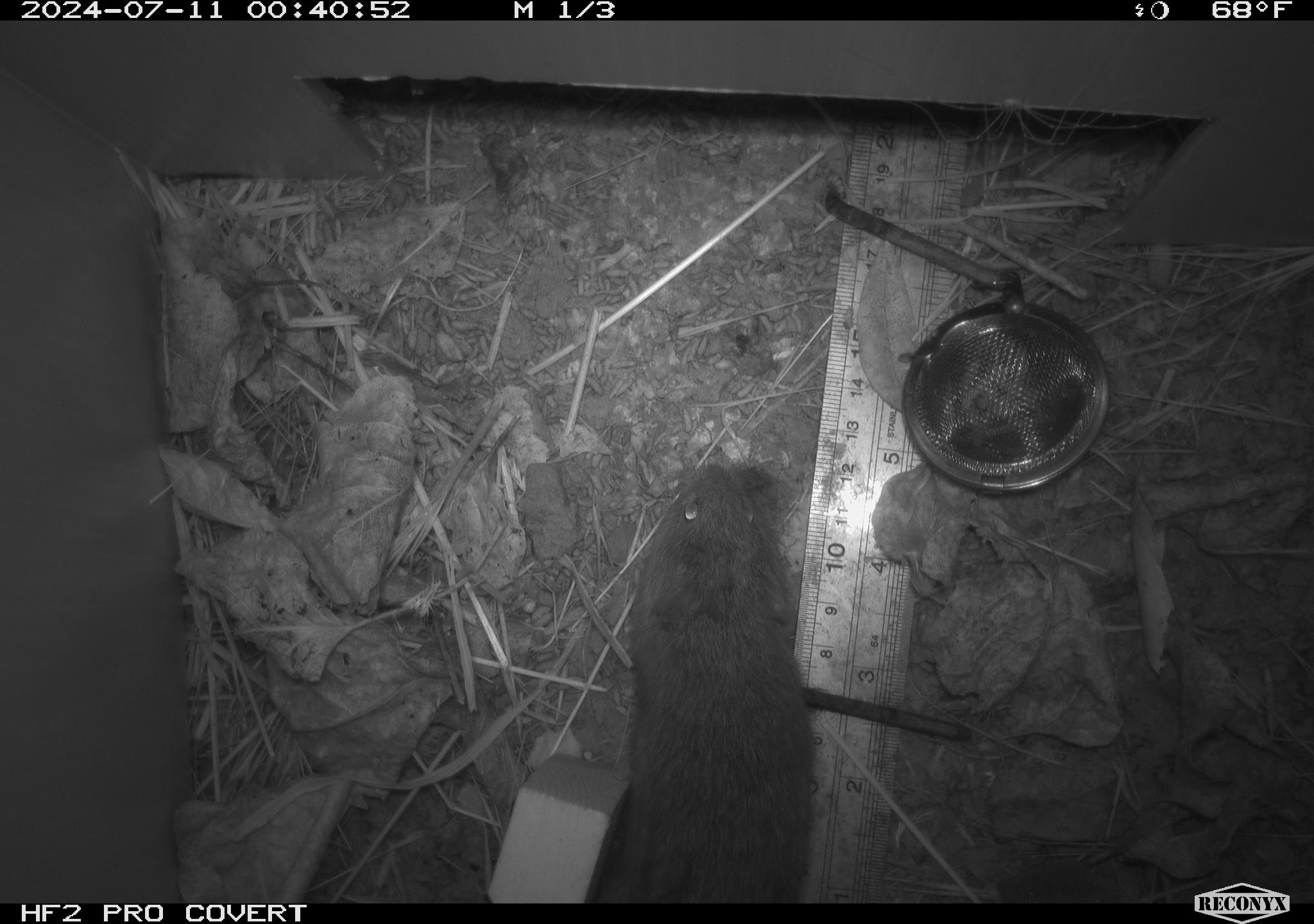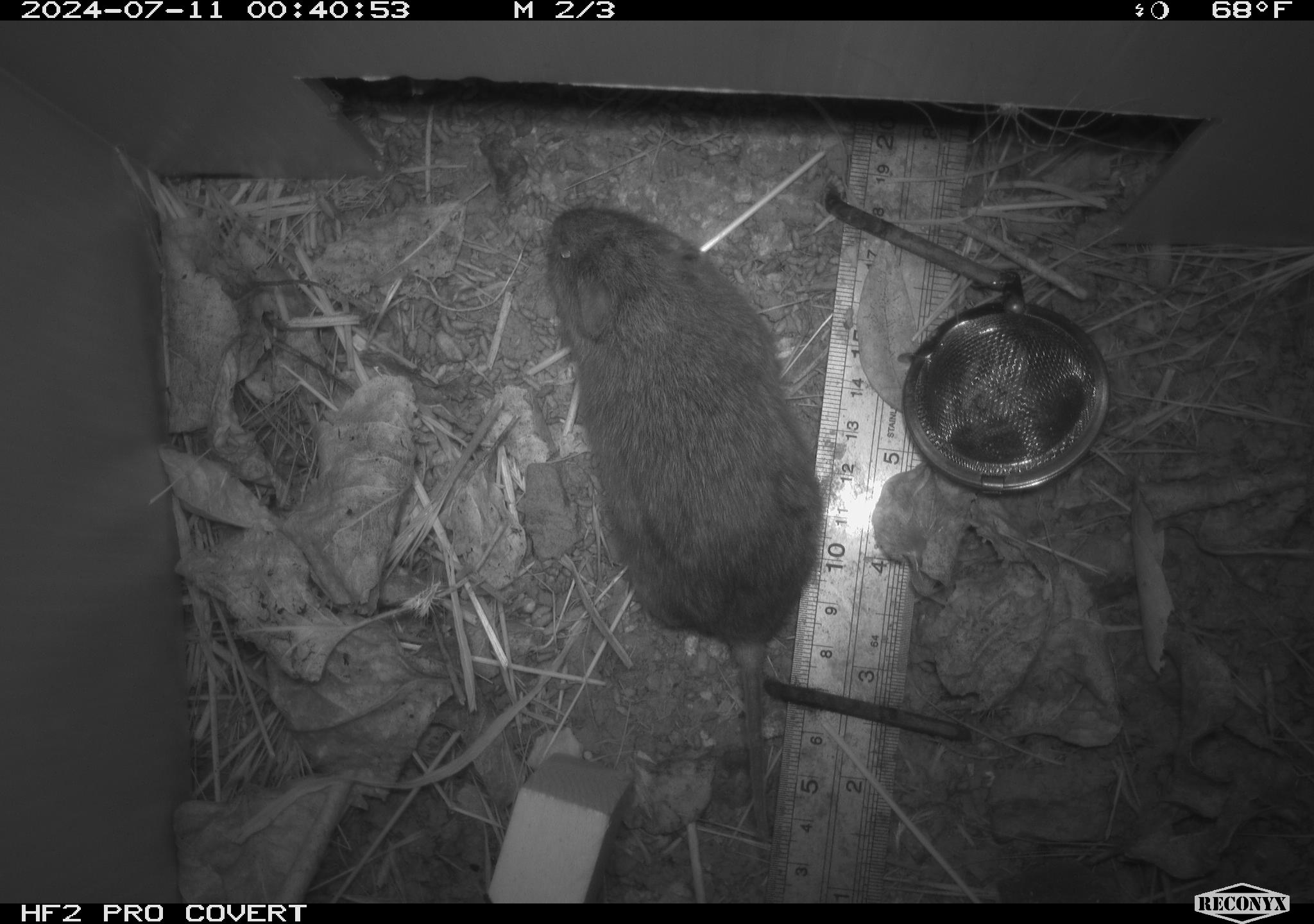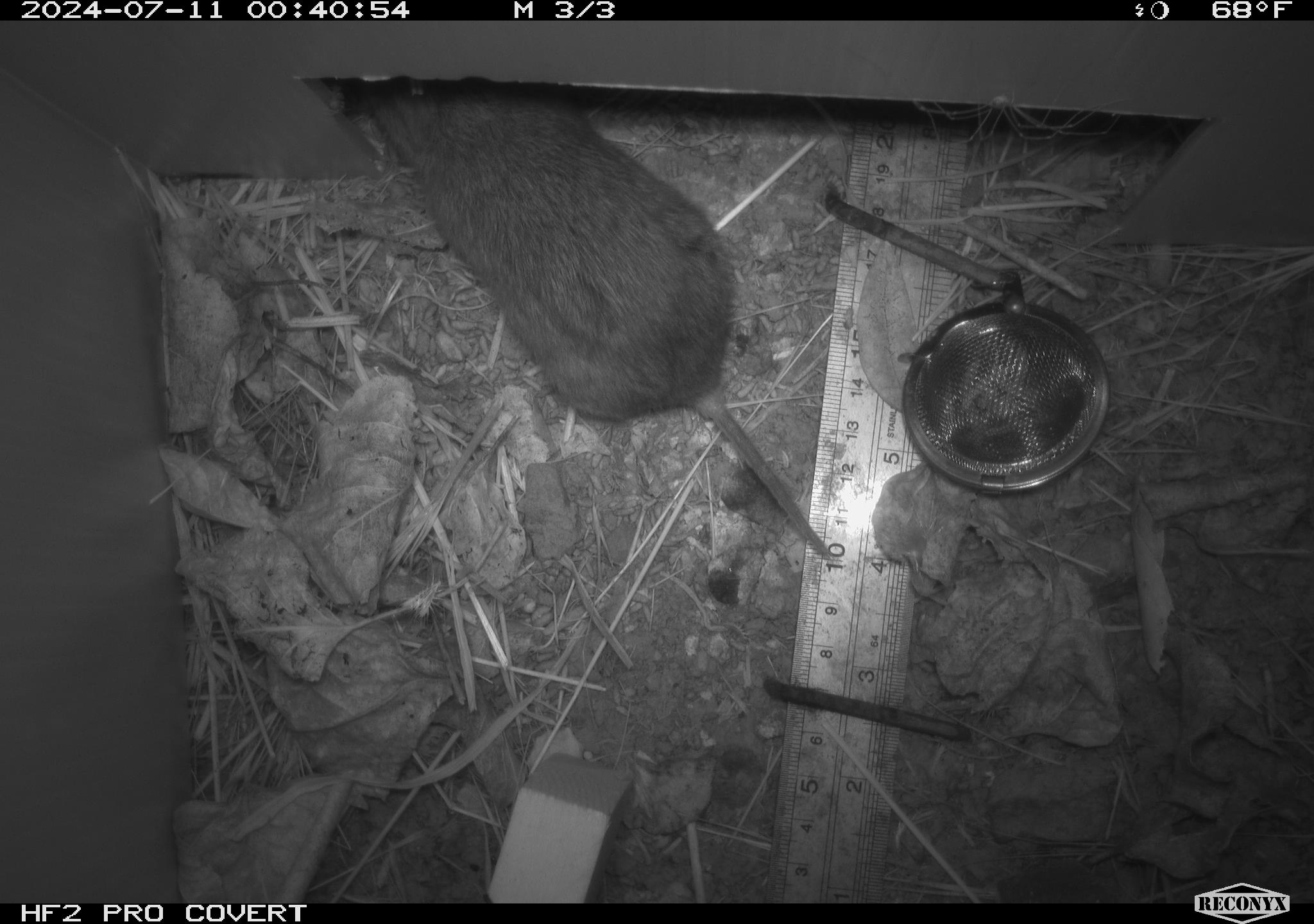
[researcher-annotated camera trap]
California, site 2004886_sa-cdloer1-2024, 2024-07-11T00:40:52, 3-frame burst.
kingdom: Animalia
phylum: Chordata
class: Mammalia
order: Rodentia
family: Cricetidae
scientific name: Arvicolinae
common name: voles, lemmings, and muskrats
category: arvicolinae subfamily